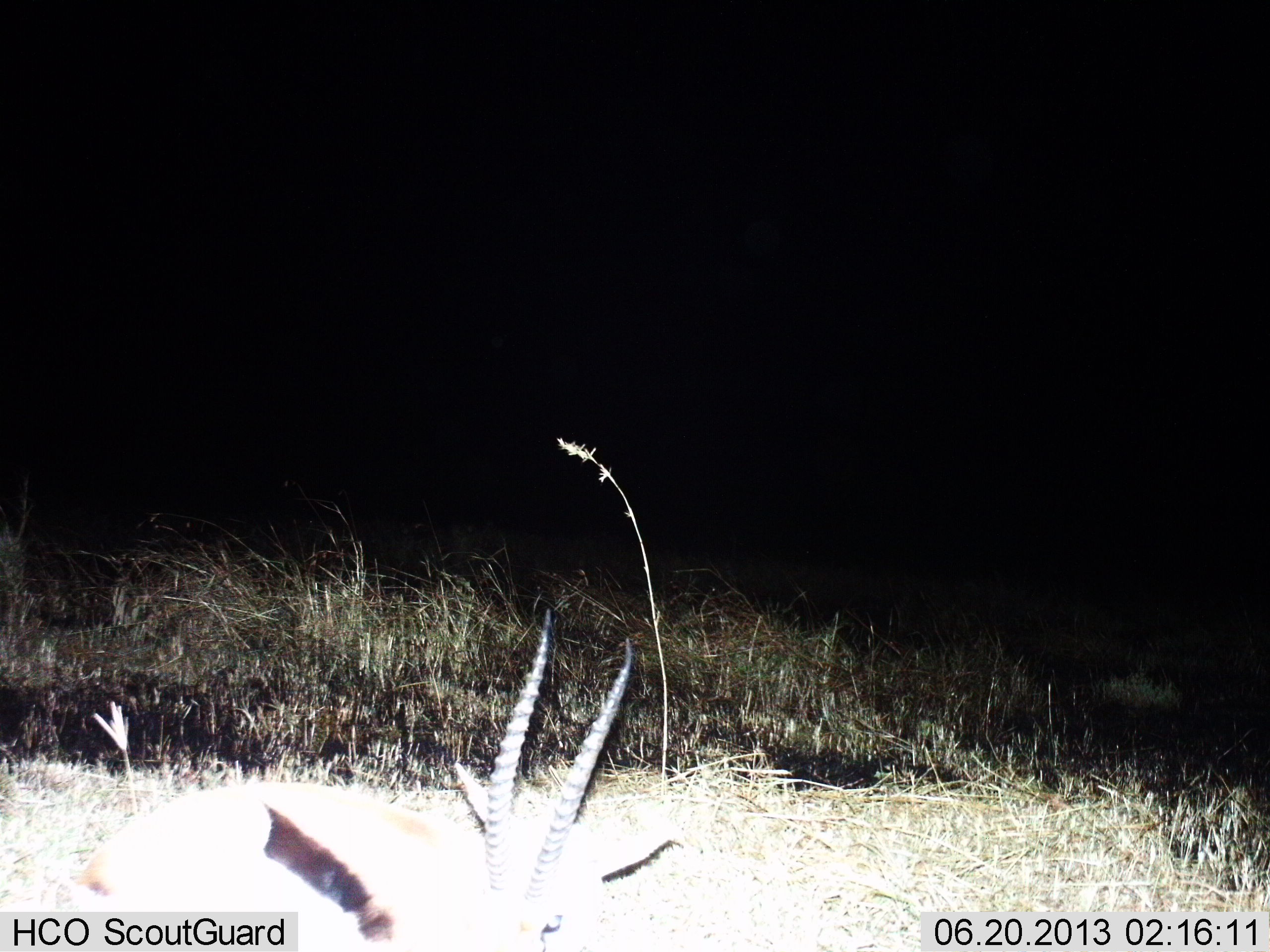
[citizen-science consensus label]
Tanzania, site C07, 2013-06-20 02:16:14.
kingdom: Animalia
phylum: Chordata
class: Mammalia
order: Artiodactyla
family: Bovidae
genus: Eudorcas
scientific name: Eudorcas thomsonii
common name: thomson's gazelle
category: gazellethomsons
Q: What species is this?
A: Gazellethomsons (thomson's gazelle) (Eudorcas thomsonii).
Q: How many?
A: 1.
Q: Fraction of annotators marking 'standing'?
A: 15%.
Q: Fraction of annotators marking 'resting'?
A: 65%.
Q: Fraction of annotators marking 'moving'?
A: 5%.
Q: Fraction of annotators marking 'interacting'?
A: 0%.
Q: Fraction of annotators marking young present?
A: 0%.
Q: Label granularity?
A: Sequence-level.